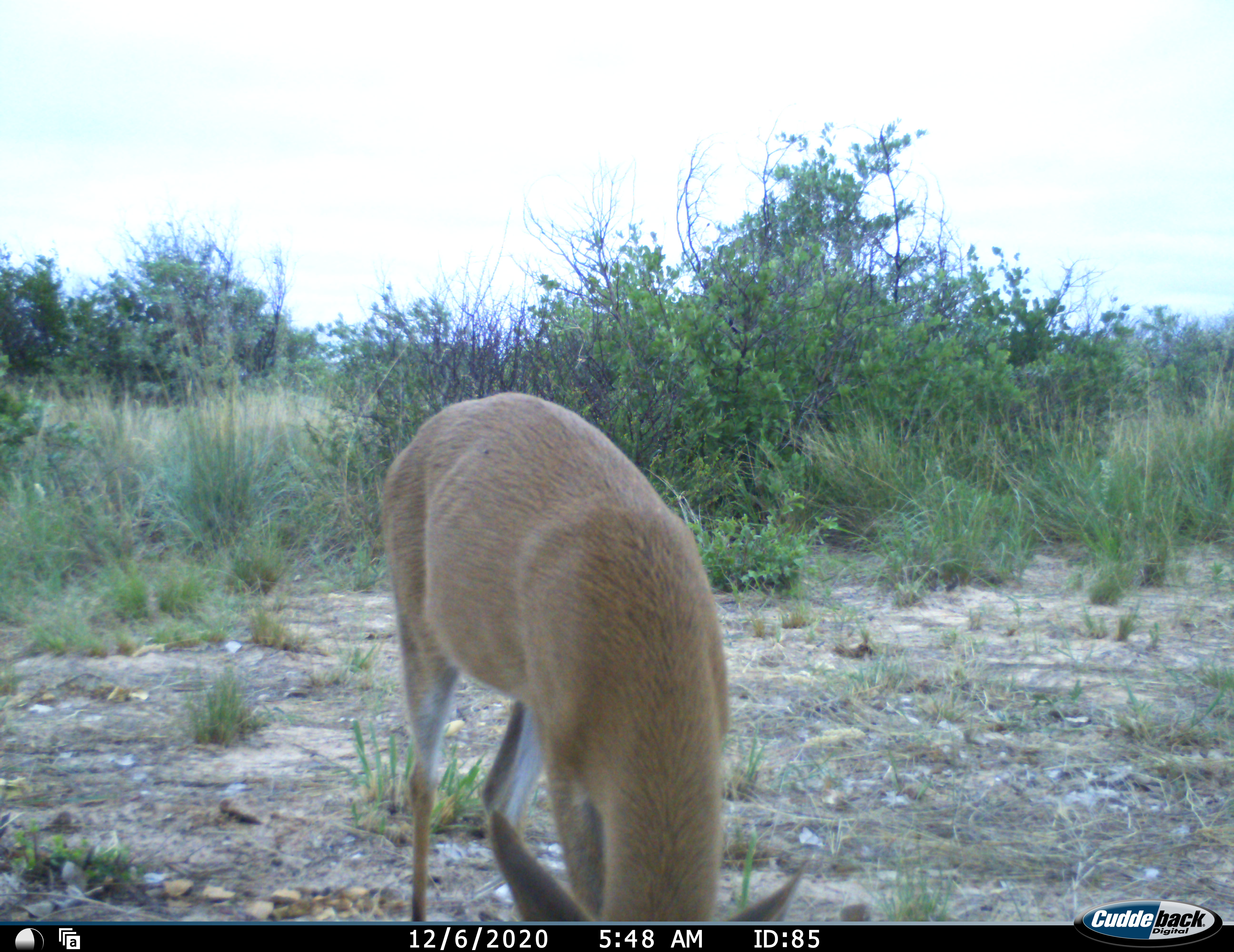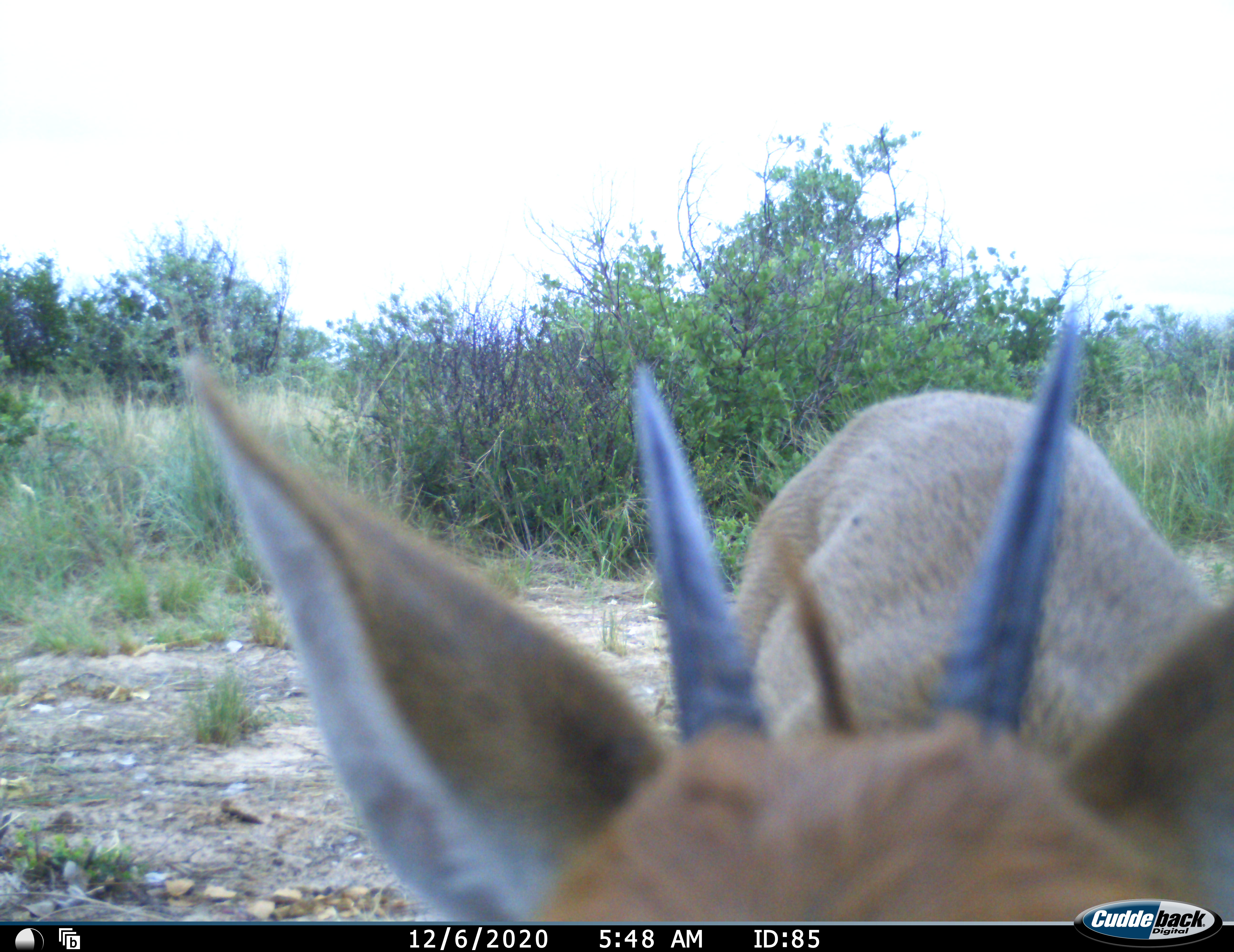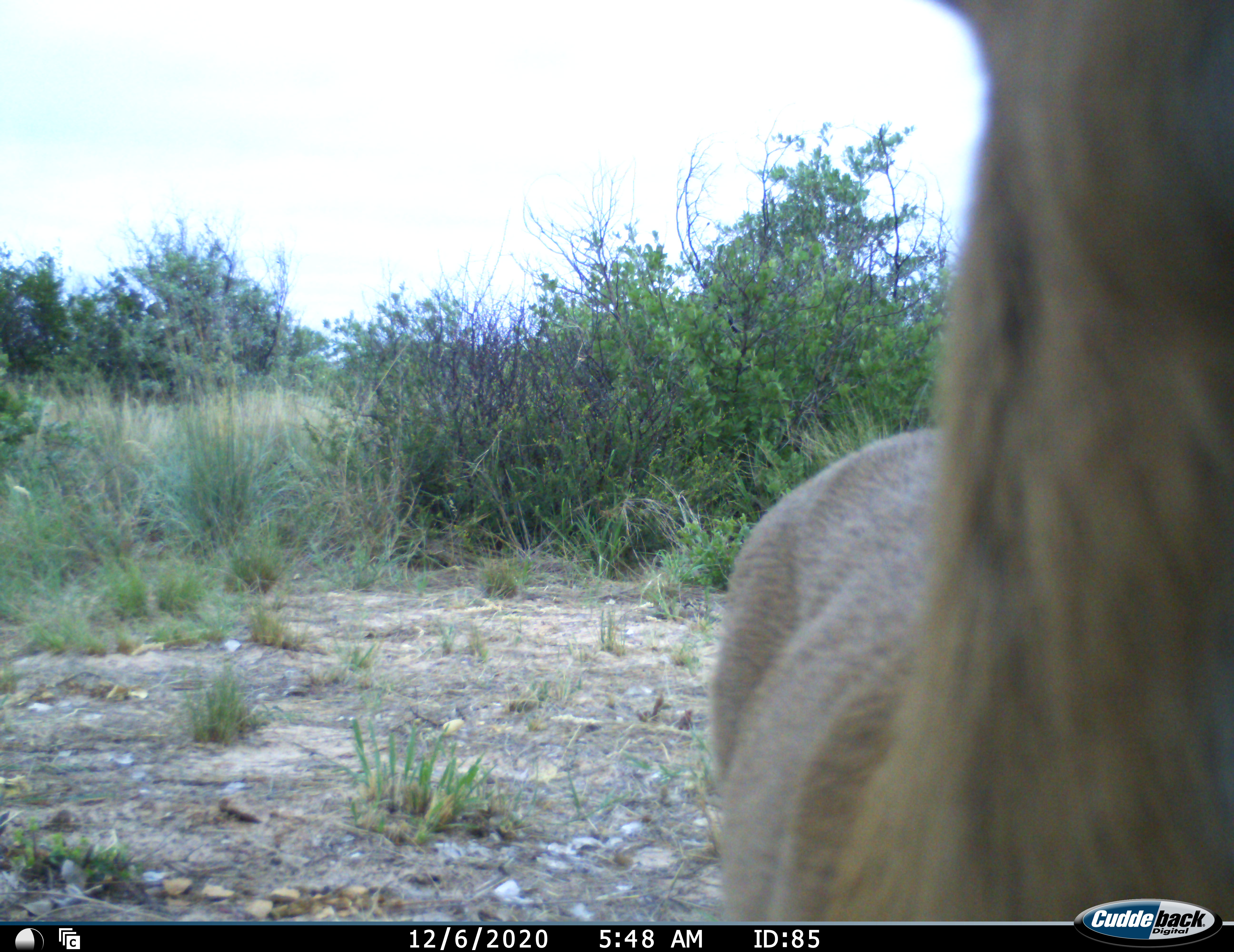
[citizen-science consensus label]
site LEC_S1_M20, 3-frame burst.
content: unidentified animal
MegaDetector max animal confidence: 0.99